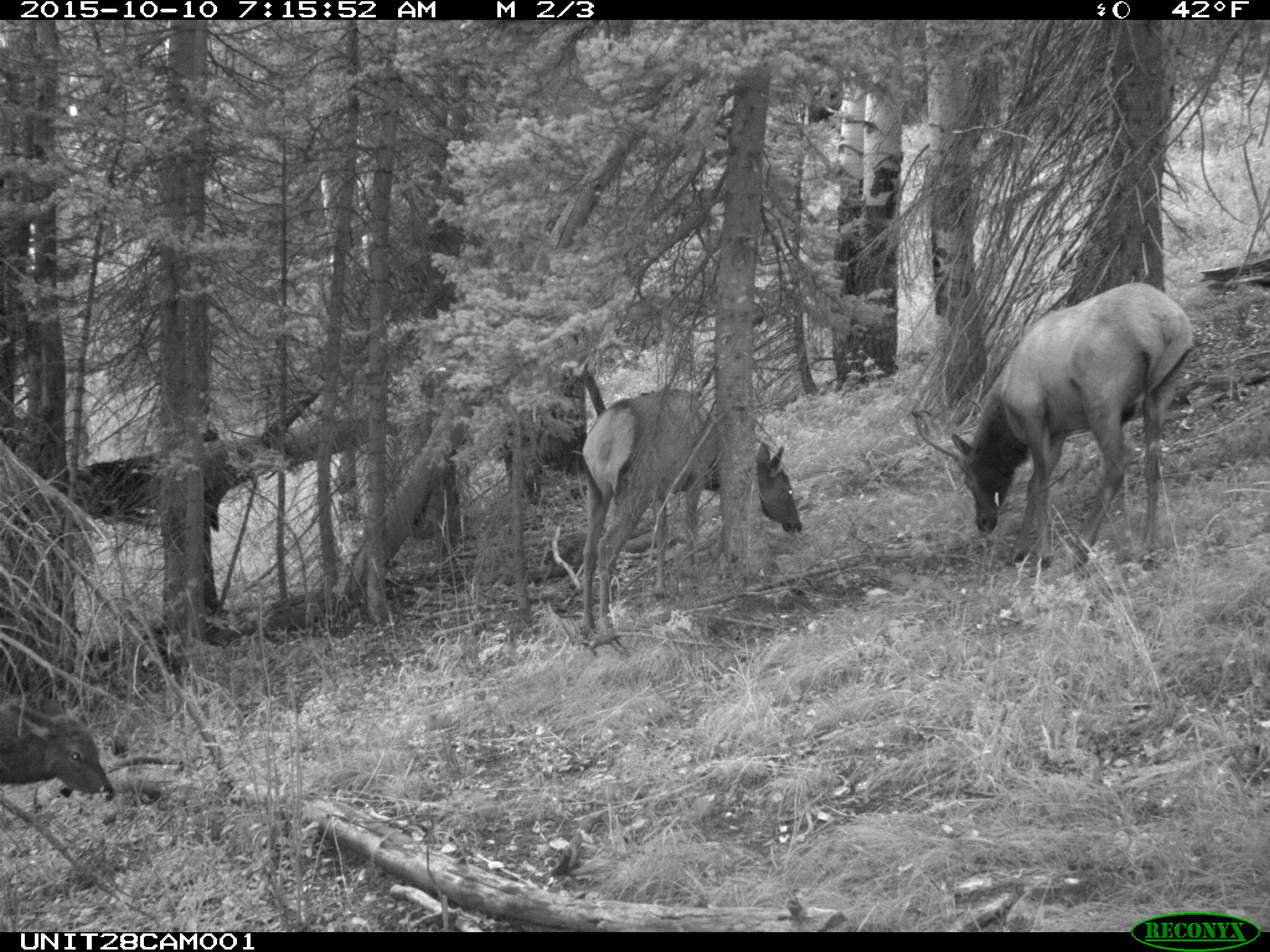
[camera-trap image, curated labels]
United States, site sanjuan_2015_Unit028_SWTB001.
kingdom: Animalia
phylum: Chordata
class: Mammalia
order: Artiodactyla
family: Cervidae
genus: Cervus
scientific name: Cervus elaphus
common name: red deer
Cervus elaphus (red deer).